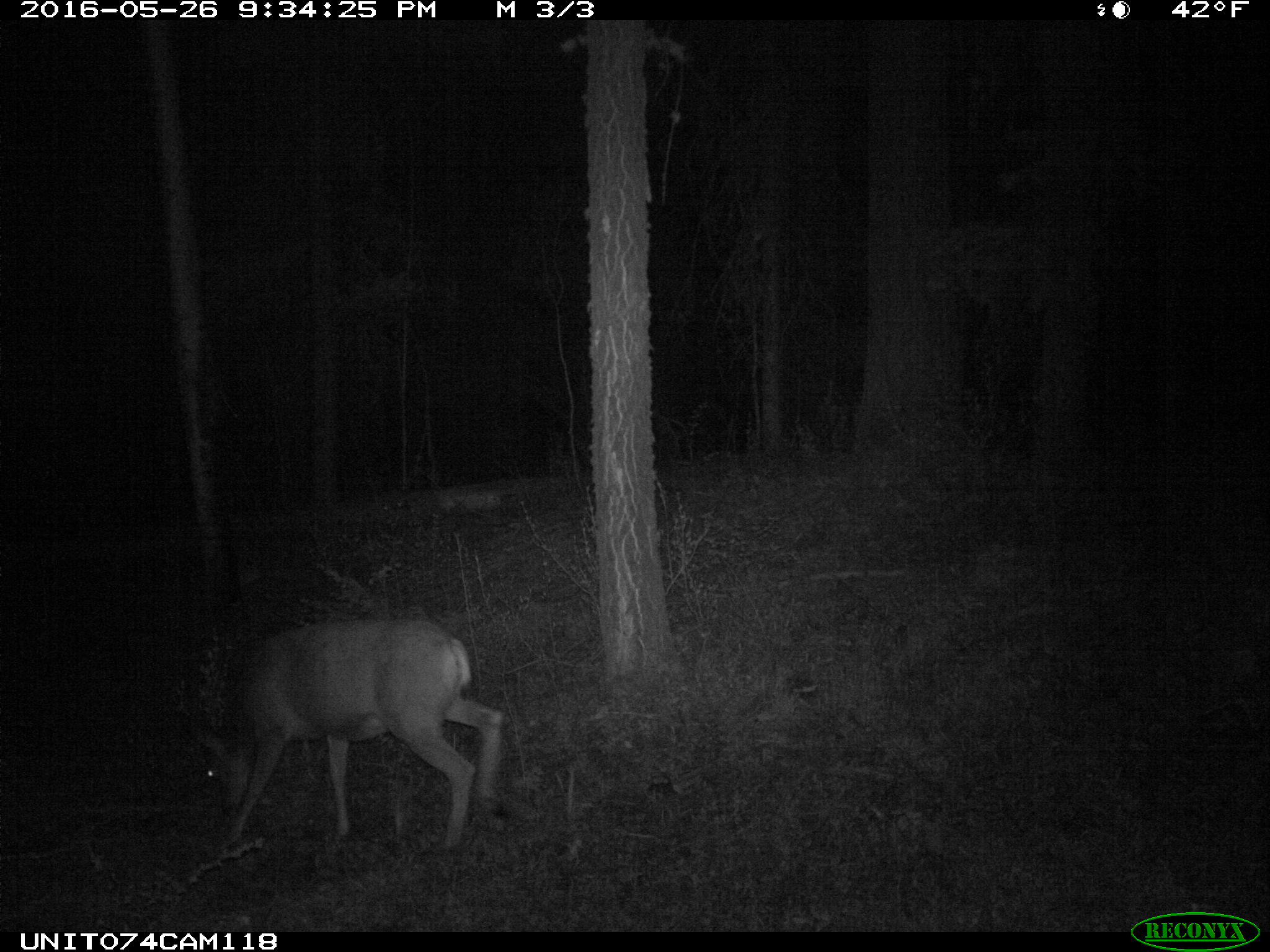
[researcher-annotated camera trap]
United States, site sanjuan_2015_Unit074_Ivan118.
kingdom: Animalia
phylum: Chordata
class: Mammalia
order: Artiodactyla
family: Cervidae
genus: Odocoileus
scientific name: Odocoileus hemionus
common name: mule deer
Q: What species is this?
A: Odocoileus hemionus (mule deer).